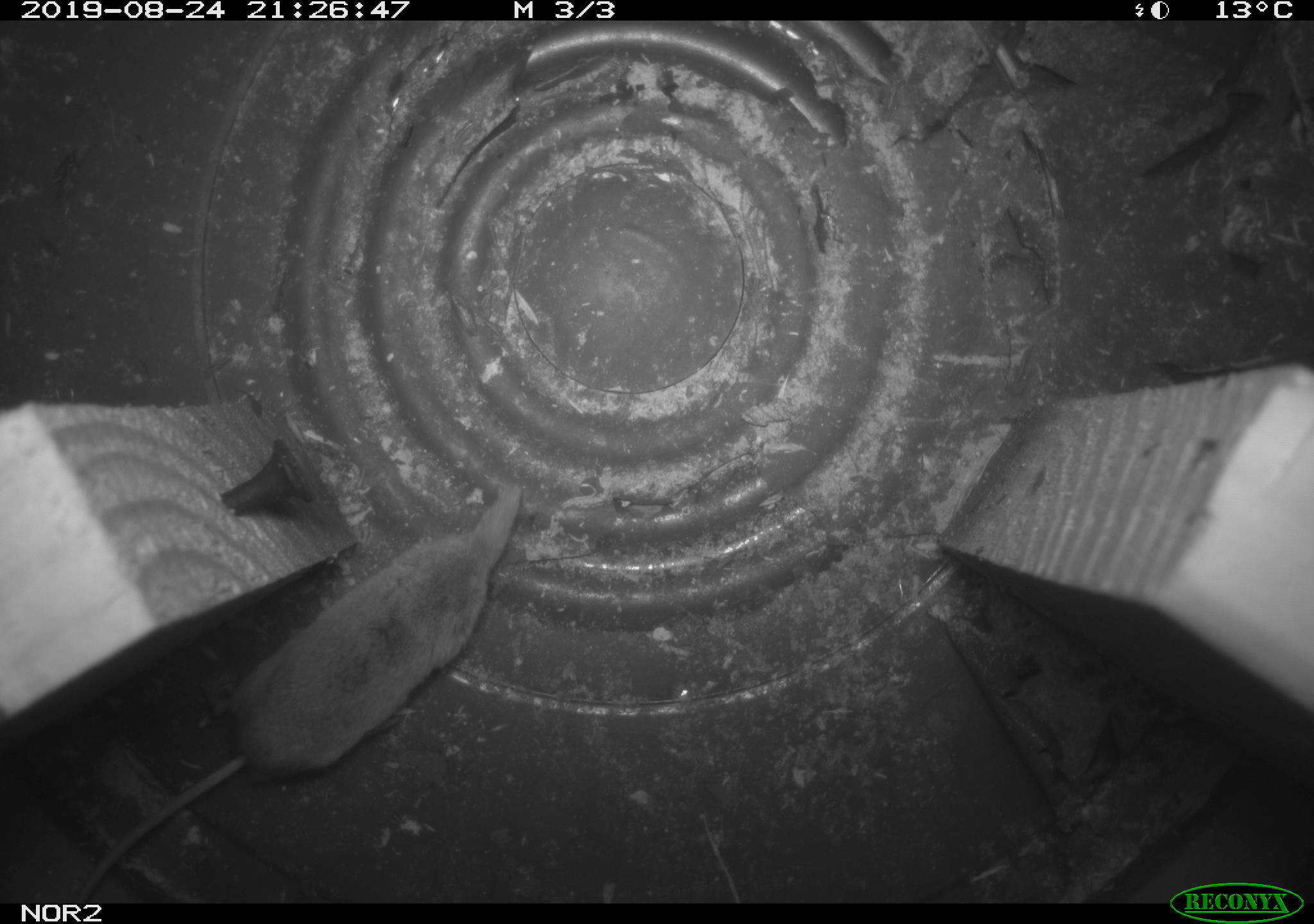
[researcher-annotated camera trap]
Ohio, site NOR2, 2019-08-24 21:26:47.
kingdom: Animalia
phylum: Chordata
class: Mammalia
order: Eulipotyphla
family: Soricidae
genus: Sorex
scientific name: Sorex cinereus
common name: masked shrew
Masked shrew (Sorex cinereus).